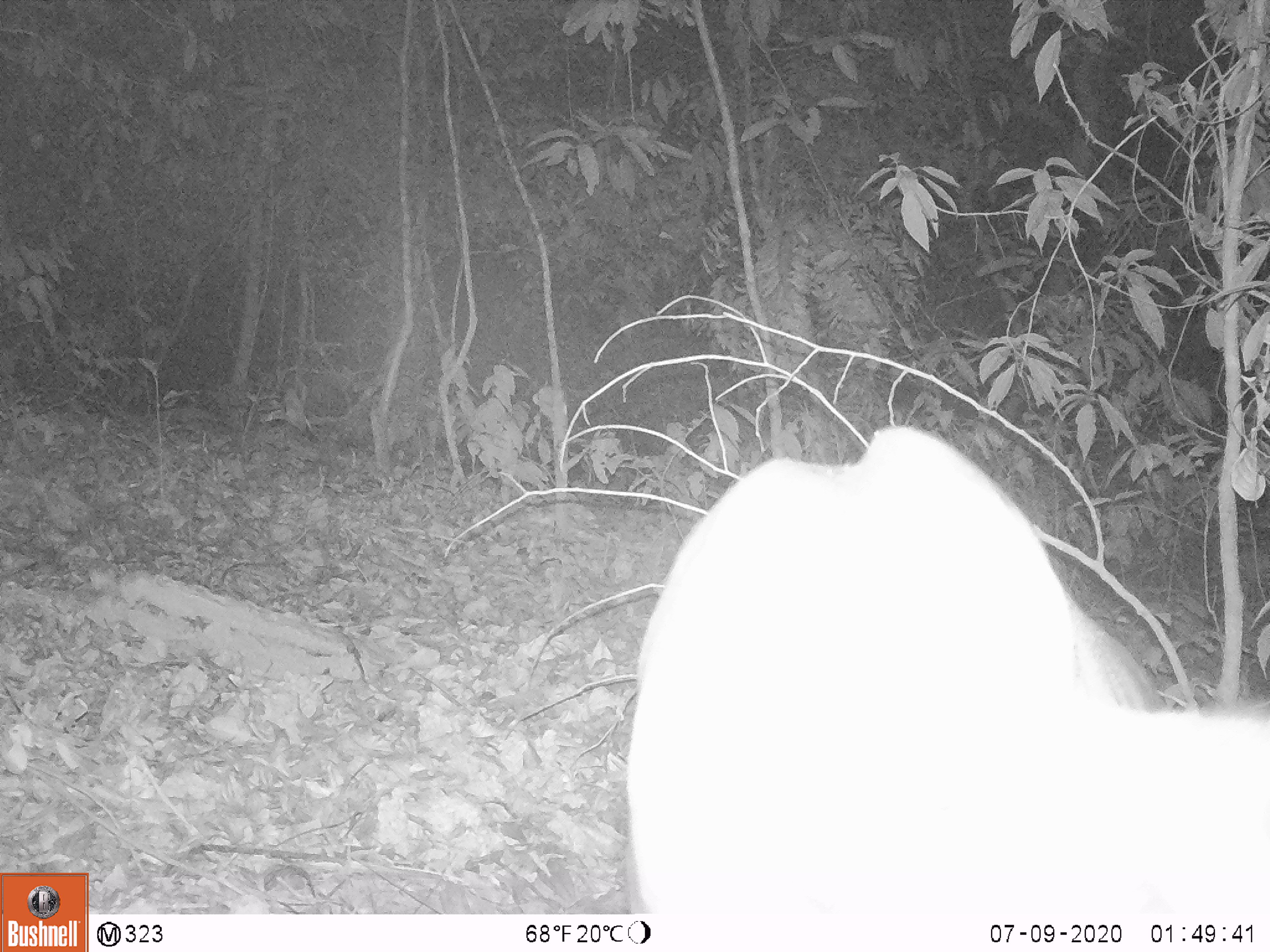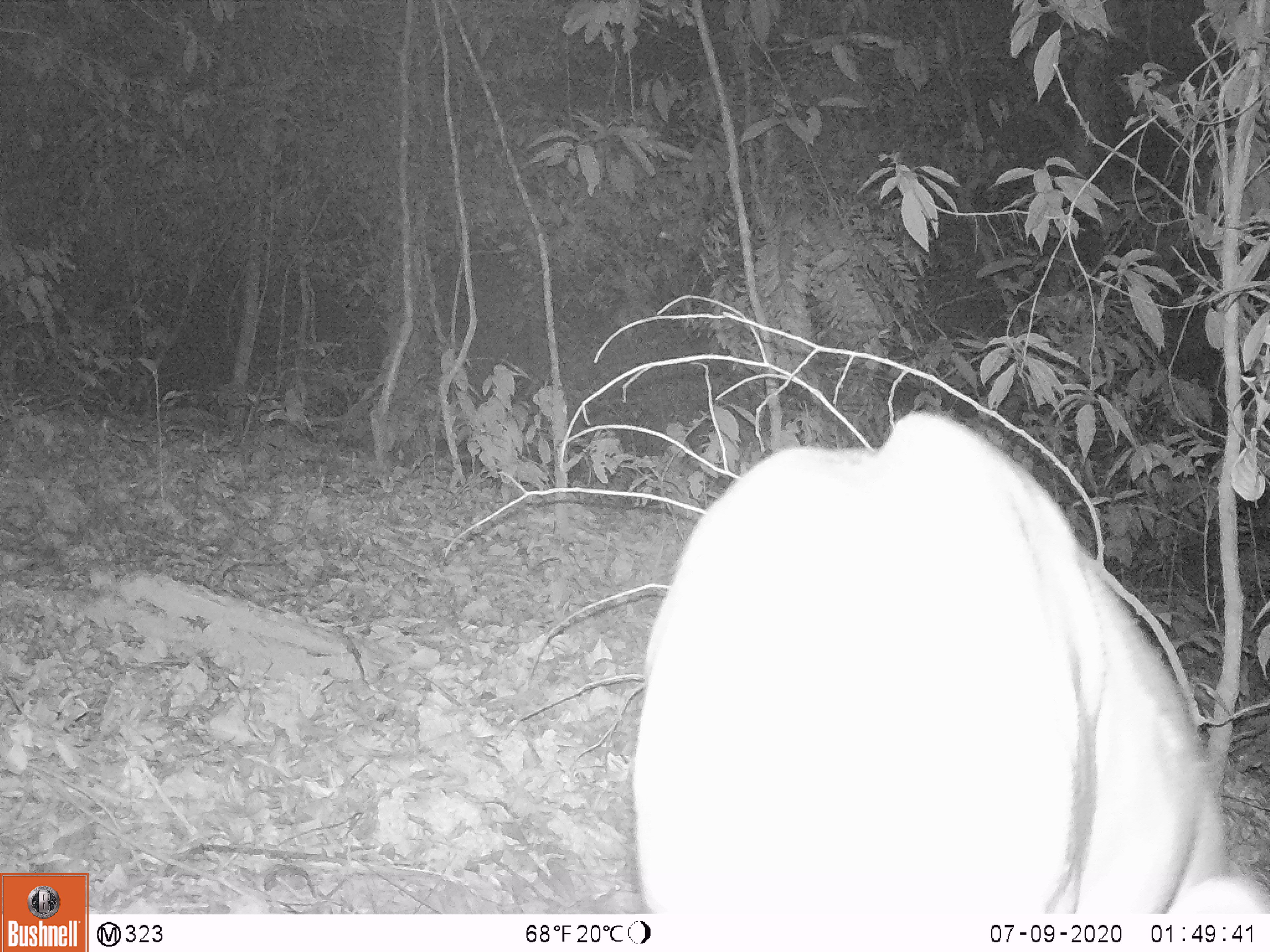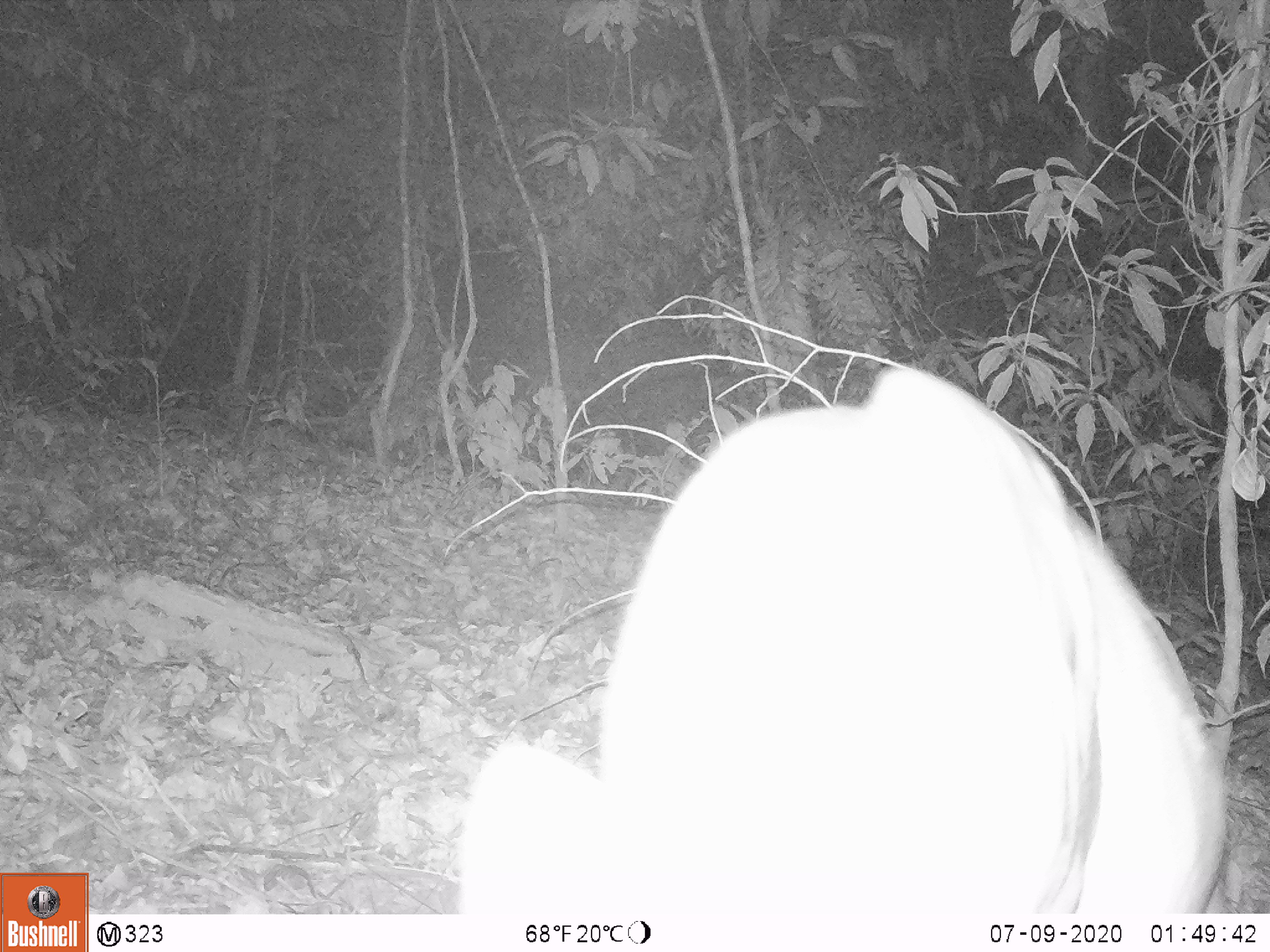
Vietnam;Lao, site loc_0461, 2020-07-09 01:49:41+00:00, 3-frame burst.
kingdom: Animalia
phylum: Chordata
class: Mammalia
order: Artiodactyla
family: Cervidae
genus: Muntiacus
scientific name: Muntiacus vuquangensis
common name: large-antlered muntjac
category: large antlered muntjac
Large antlered muntjac (large-antlered muntjac) (Muntiacus vuquangensis). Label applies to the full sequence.